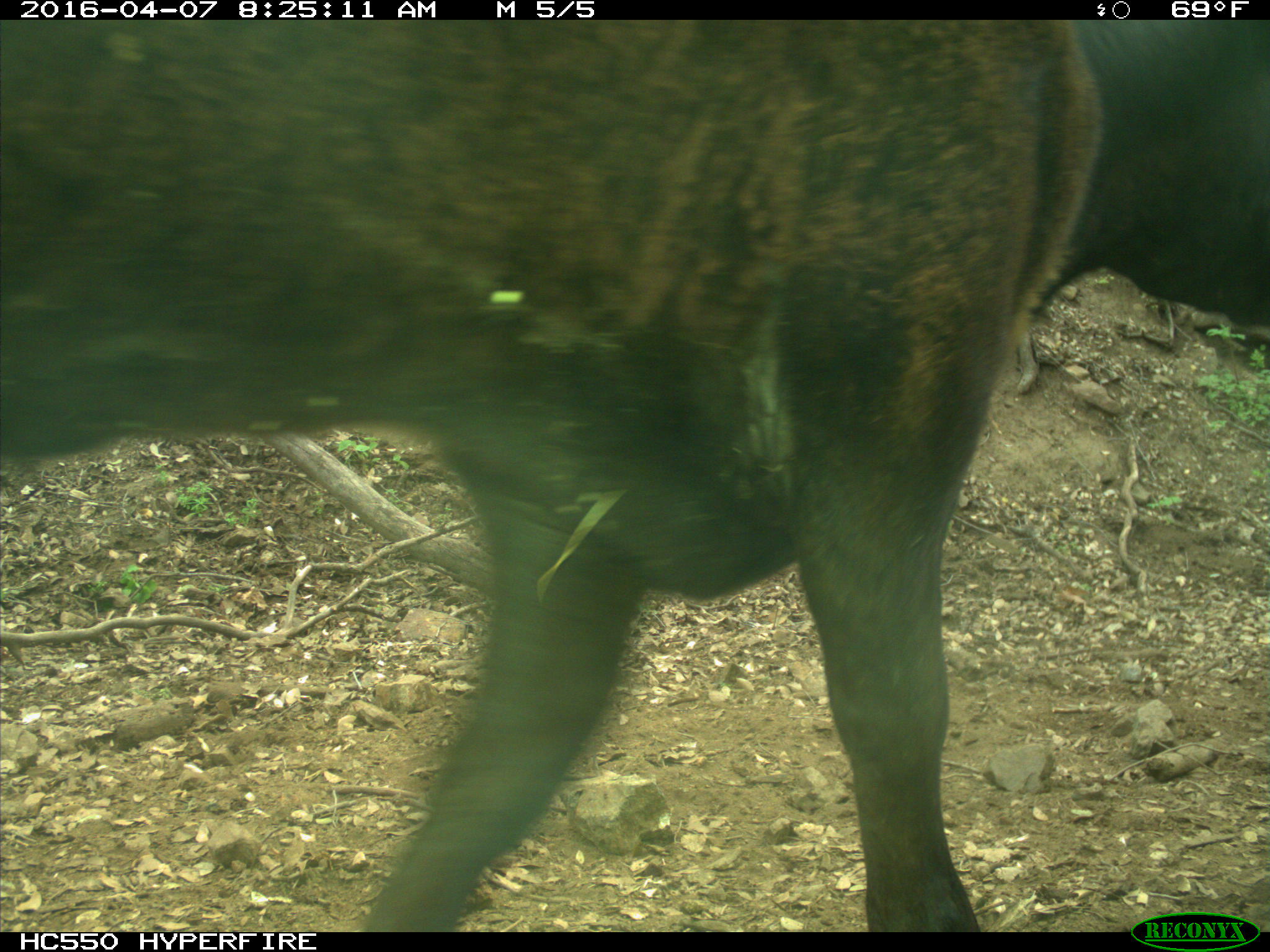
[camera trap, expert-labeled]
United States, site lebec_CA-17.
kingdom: Animalia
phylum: Chordata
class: Mammalia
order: Artiodactyla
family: Bovidae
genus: Bos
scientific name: Bos taurus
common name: domestic cow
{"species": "Bos taurus (domestic cow)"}